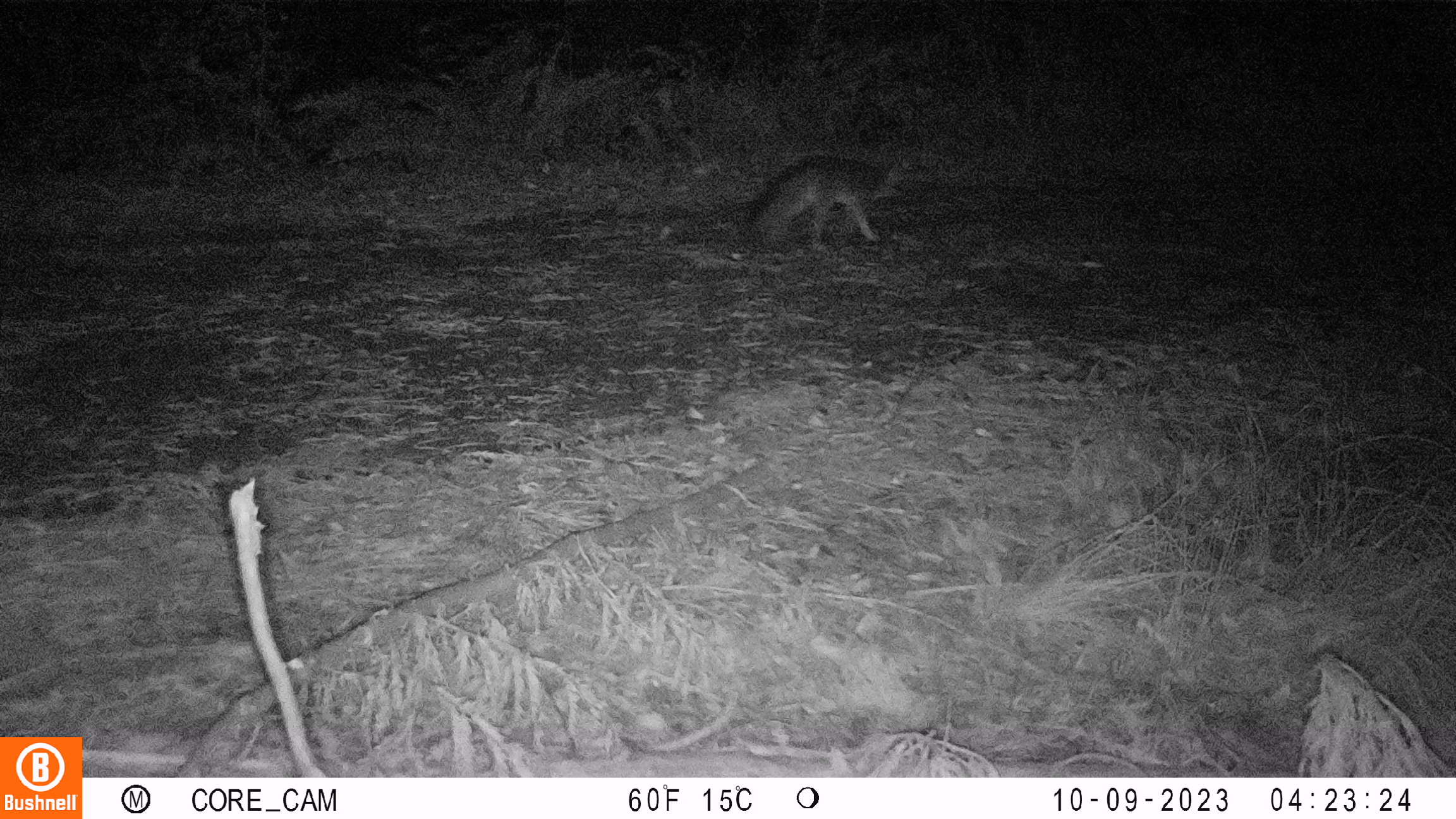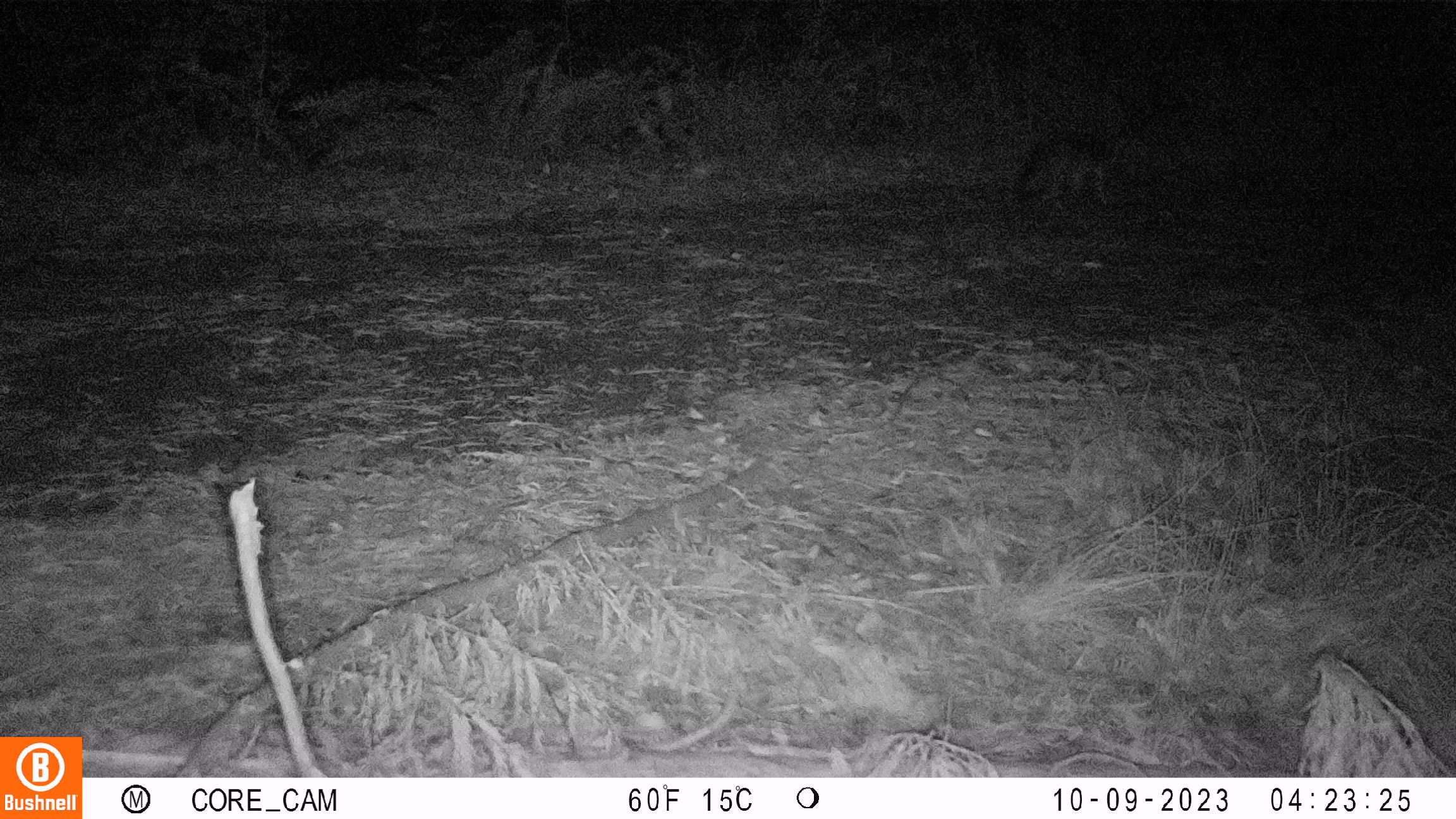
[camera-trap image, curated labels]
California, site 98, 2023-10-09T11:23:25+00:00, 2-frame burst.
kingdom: Animalia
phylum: Chordata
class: Mammalia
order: Carnivora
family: Canidae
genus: Urocyon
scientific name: Urocyon cinereoargenteus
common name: gray fox